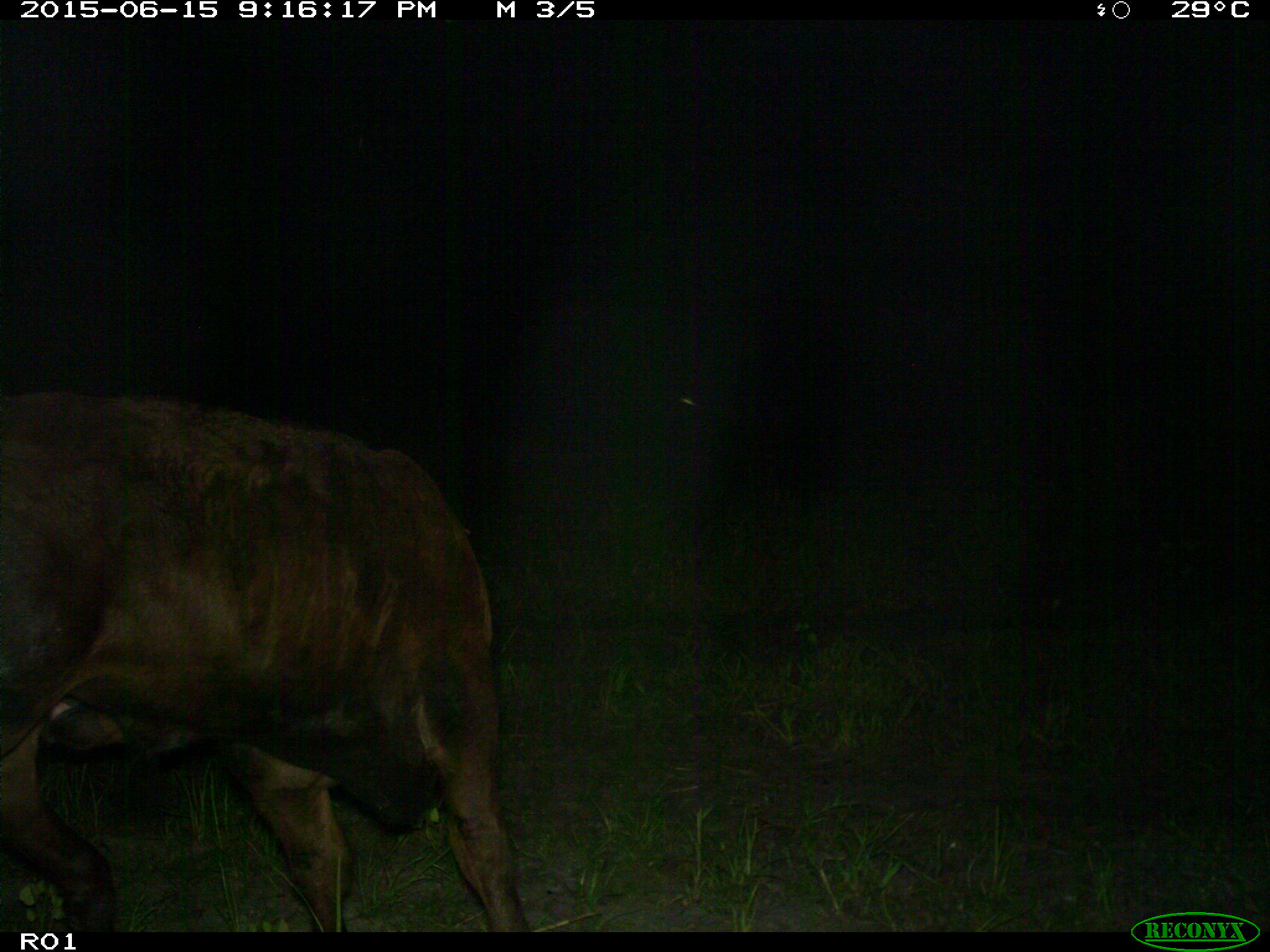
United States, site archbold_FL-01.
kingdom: Animalia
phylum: Chordata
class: Mammalia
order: Artiodactyla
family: Bovidae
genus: Bos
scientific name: Bos taurus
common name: domestic cow